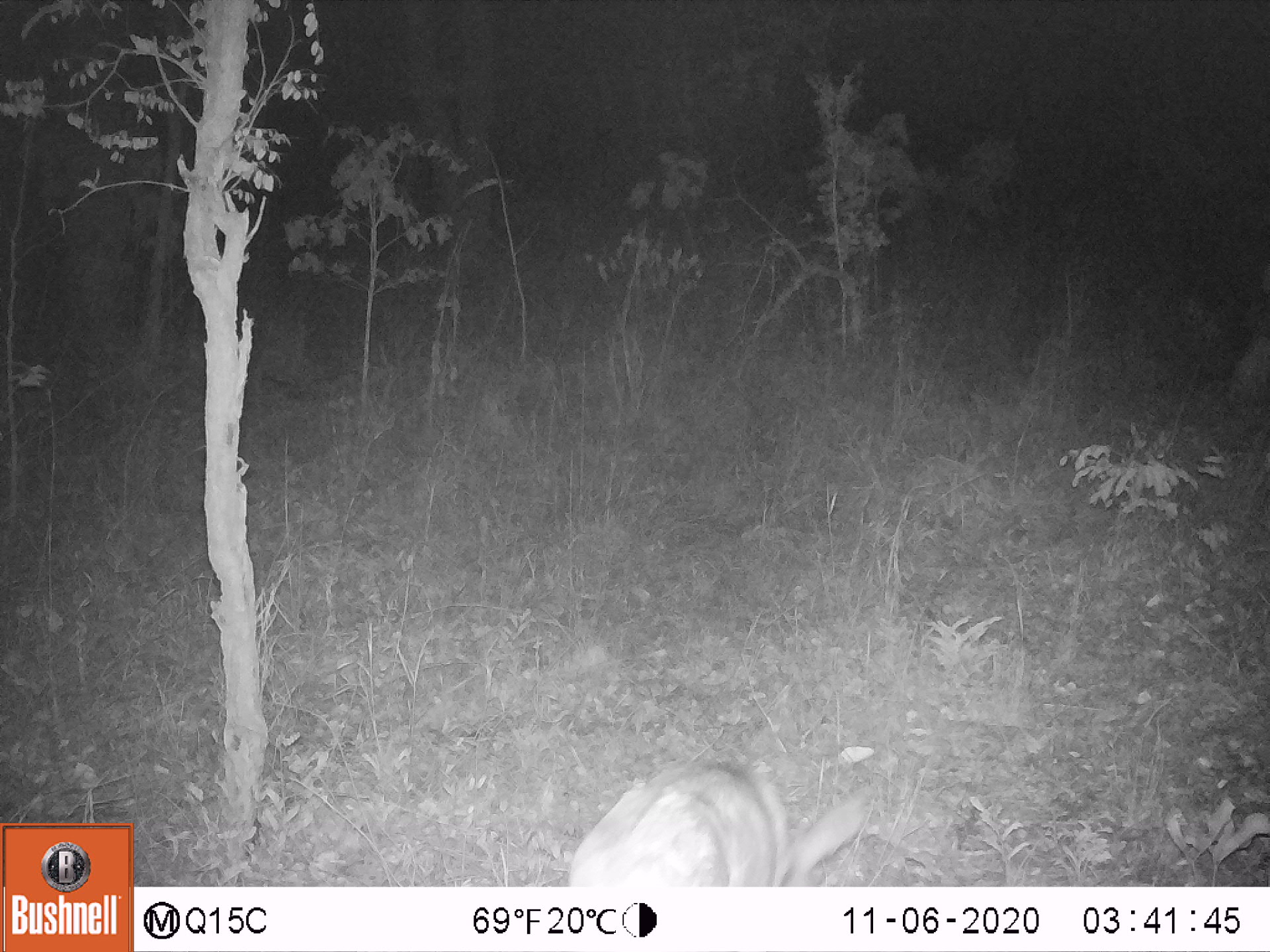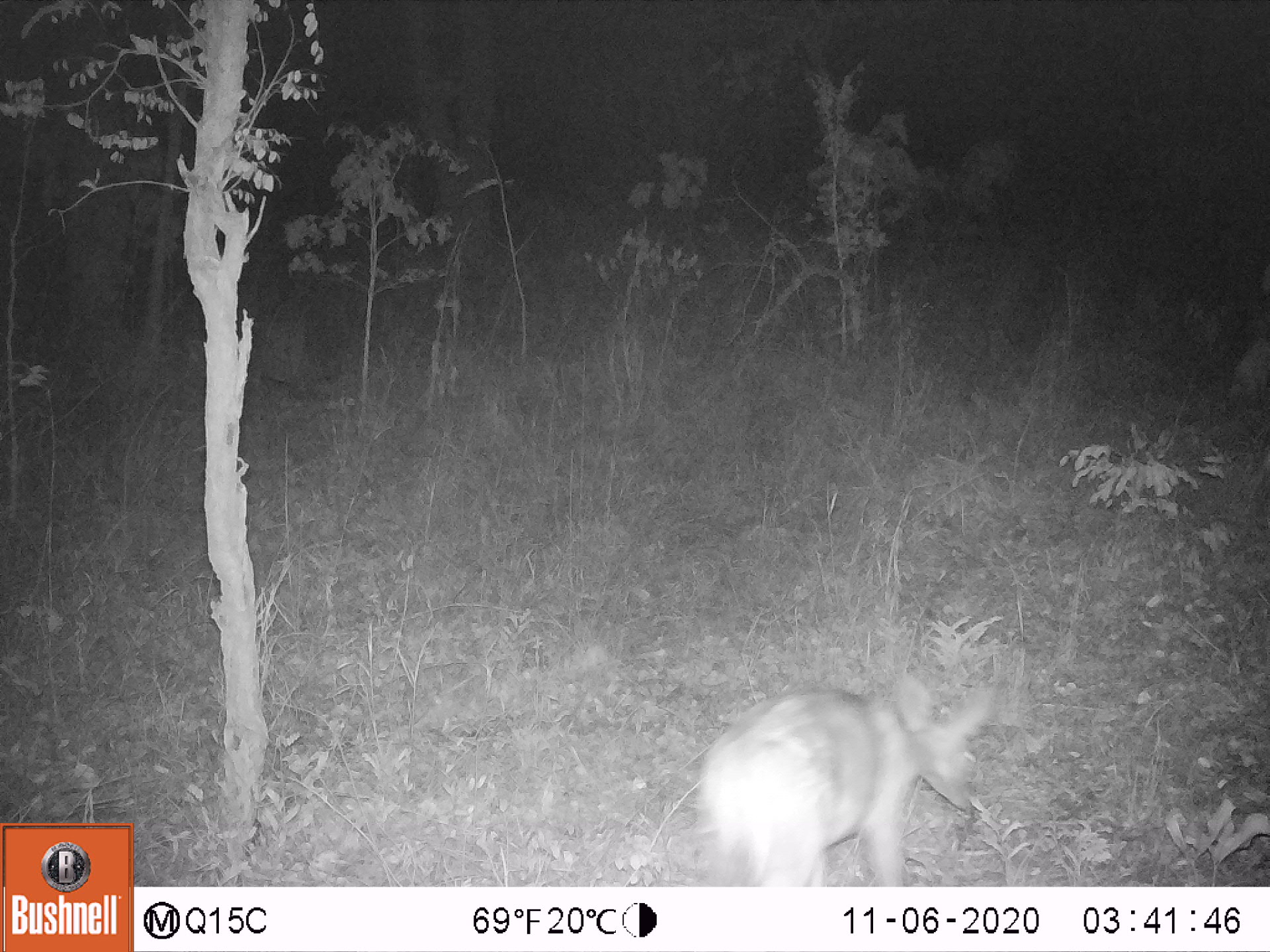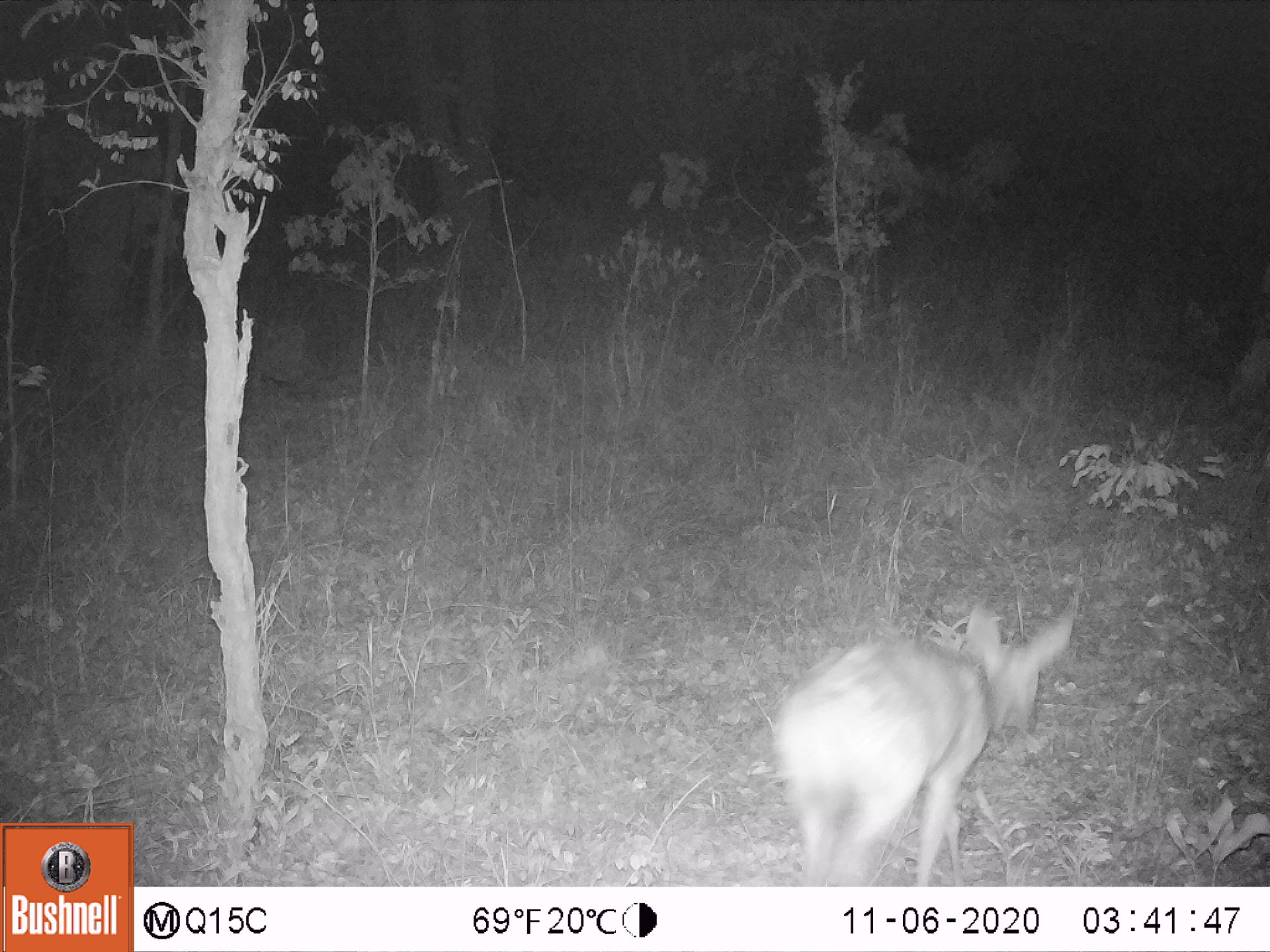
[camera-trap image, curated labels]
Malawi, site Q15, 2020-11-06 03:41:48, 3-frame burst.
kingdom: Animalia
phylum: Chordata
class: Mammalia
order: Artiodactyla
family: Bovidae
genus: Tragelaphus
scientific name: Tragelaphus sylvaticus sylvaticus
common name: cape bushbuck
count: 1